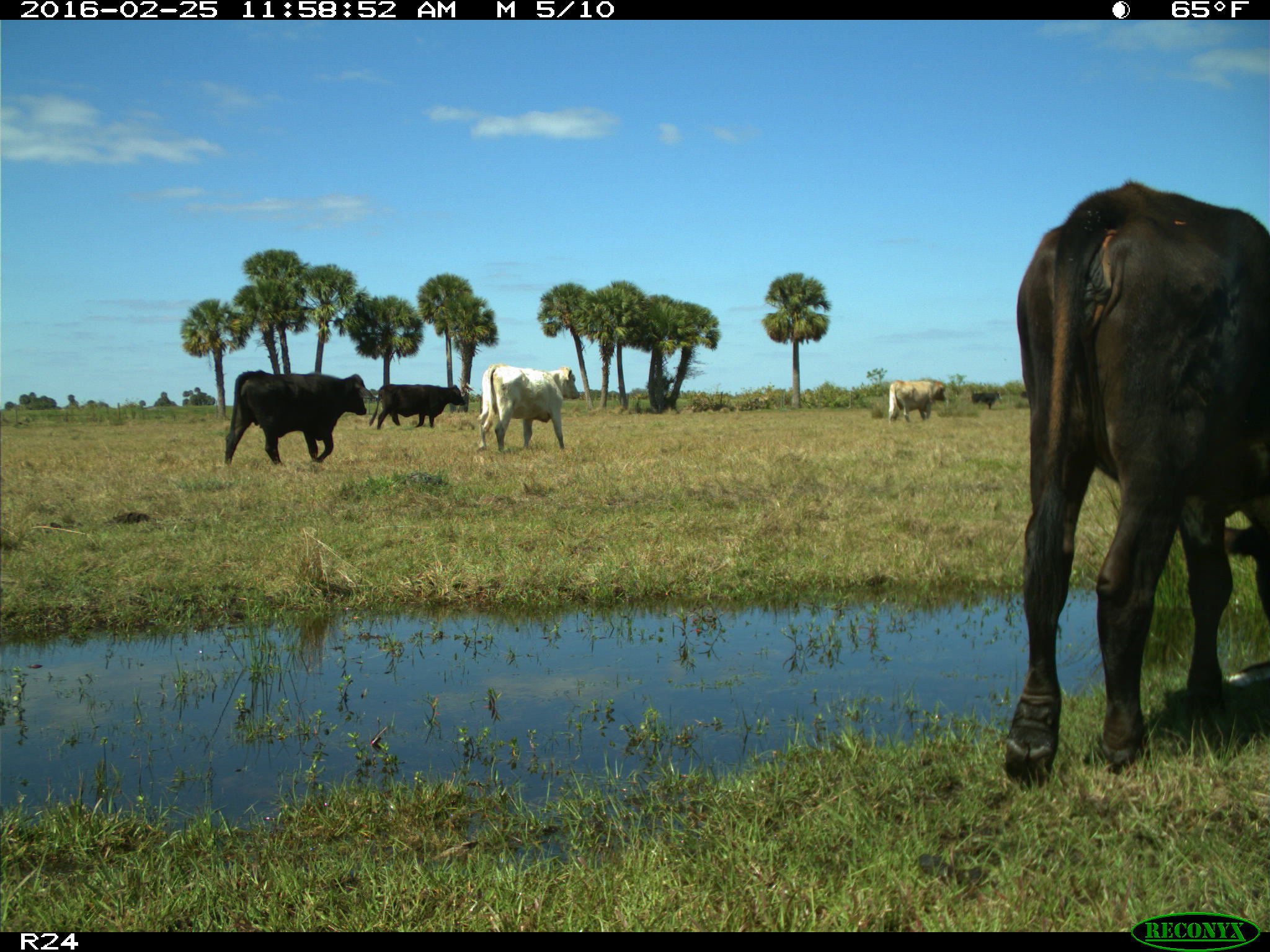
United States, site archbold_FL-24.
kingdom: Animalia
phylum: Chordata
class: Mammalia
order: Artiodactyla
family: Bovidae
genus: Bos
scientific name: Bos taurus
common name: domestic cow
Bos taurus (domestic cow).